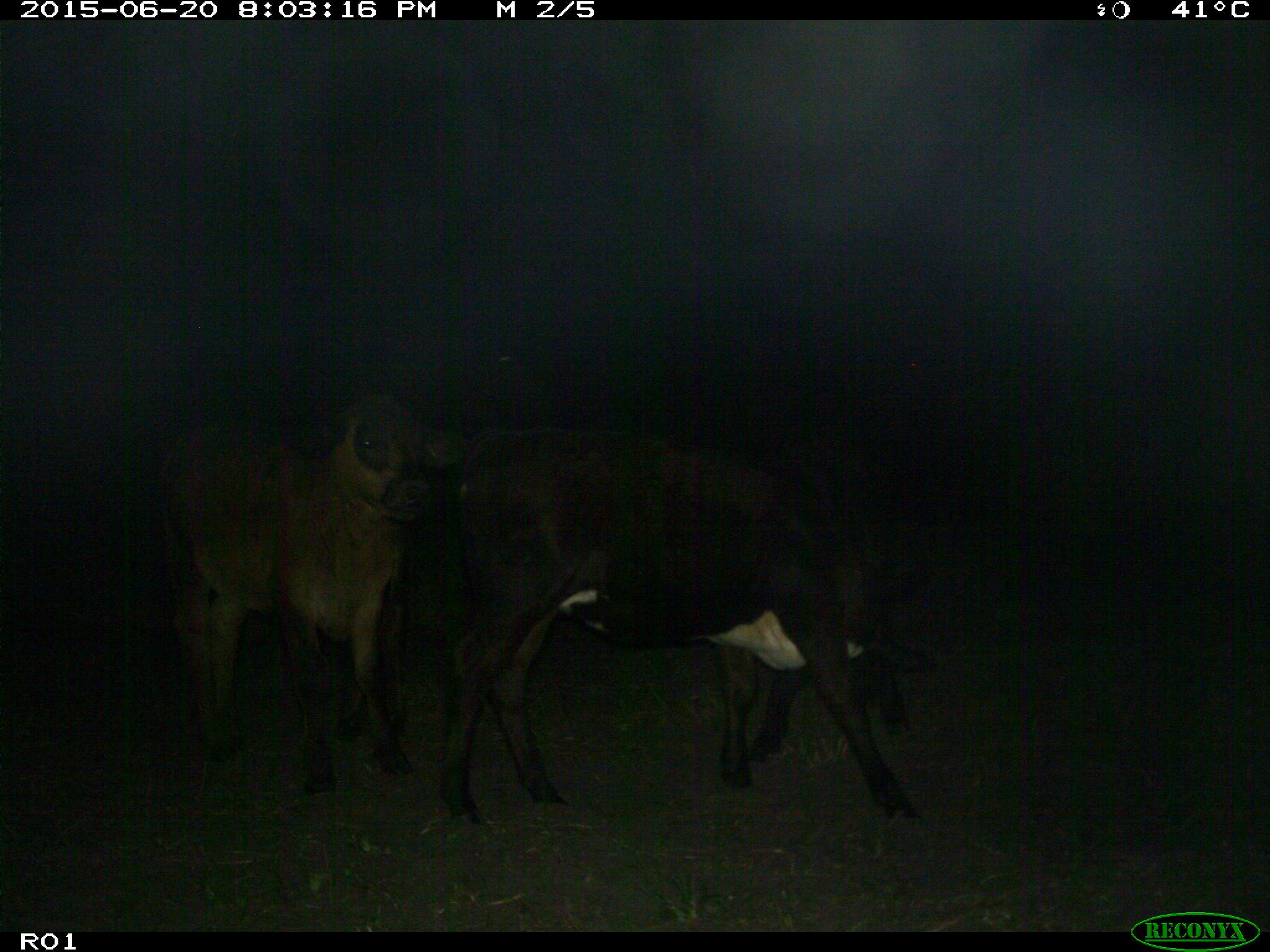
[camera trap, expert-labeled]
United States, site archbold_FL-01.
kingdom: Animalia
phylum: Chordata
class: Mammalia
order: Artiodactyla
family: Bovidae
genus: Bos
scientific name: Bos taurus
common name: domestic cow